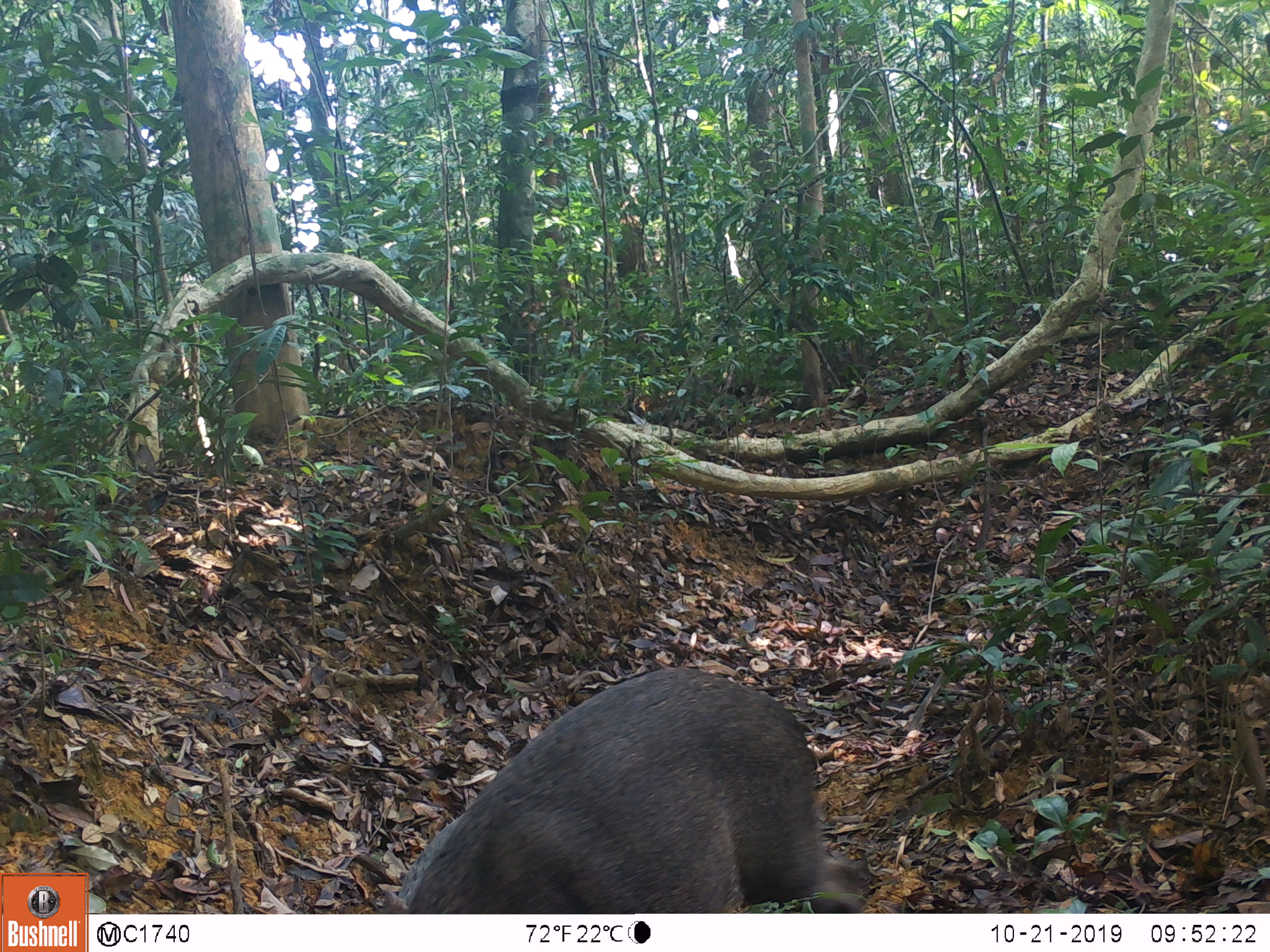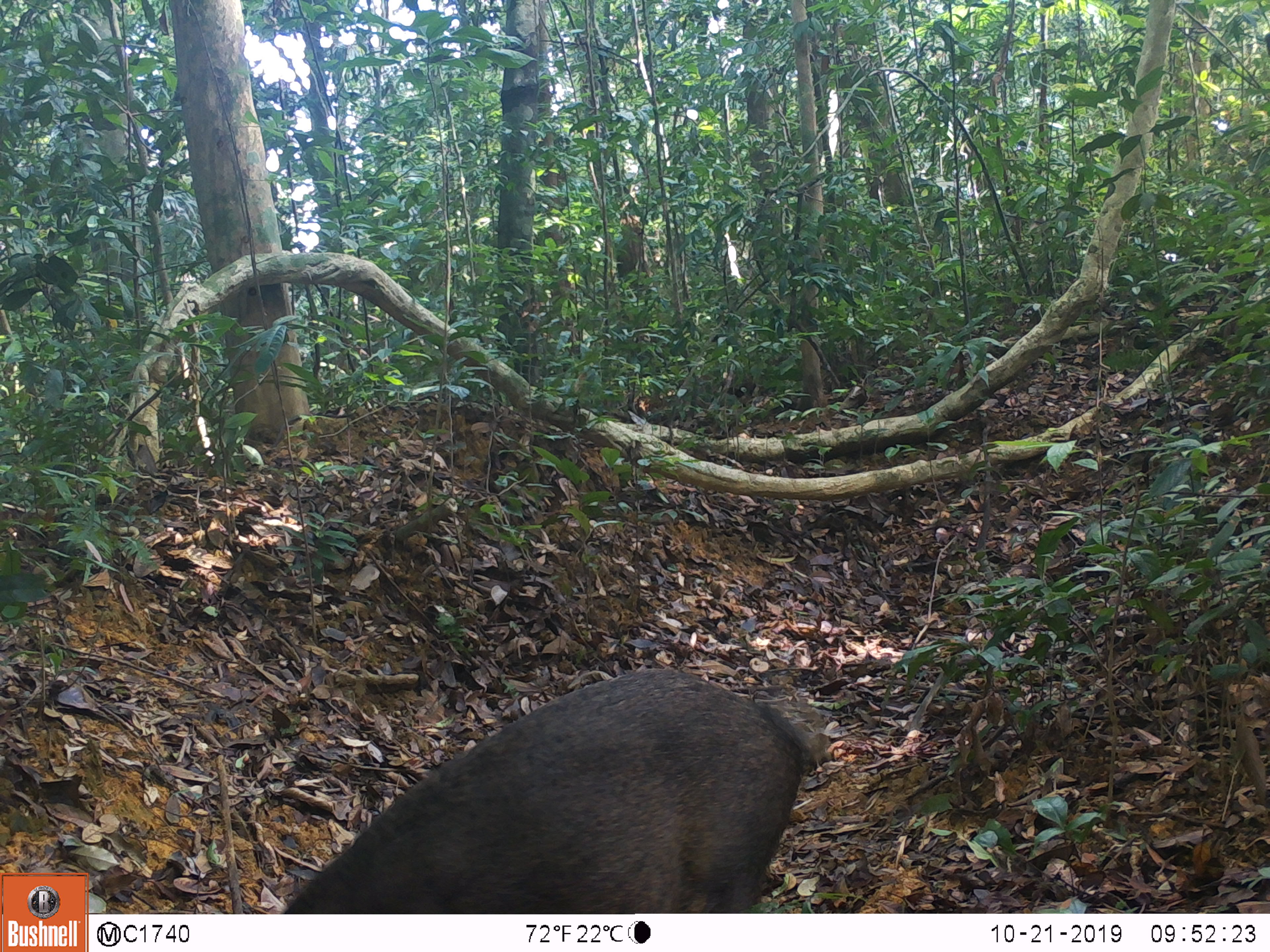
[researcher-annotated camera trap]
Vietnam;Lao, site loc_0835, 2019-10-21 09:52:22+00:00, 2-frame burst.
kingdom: Animalia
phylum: Chordata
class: Mammalia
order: Artiodactyla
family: Suidae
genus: Sus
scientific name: Sus scrofa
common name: eurasian wild pig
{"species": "eurasian wild pig (Sus scrofa)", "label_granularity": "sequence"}